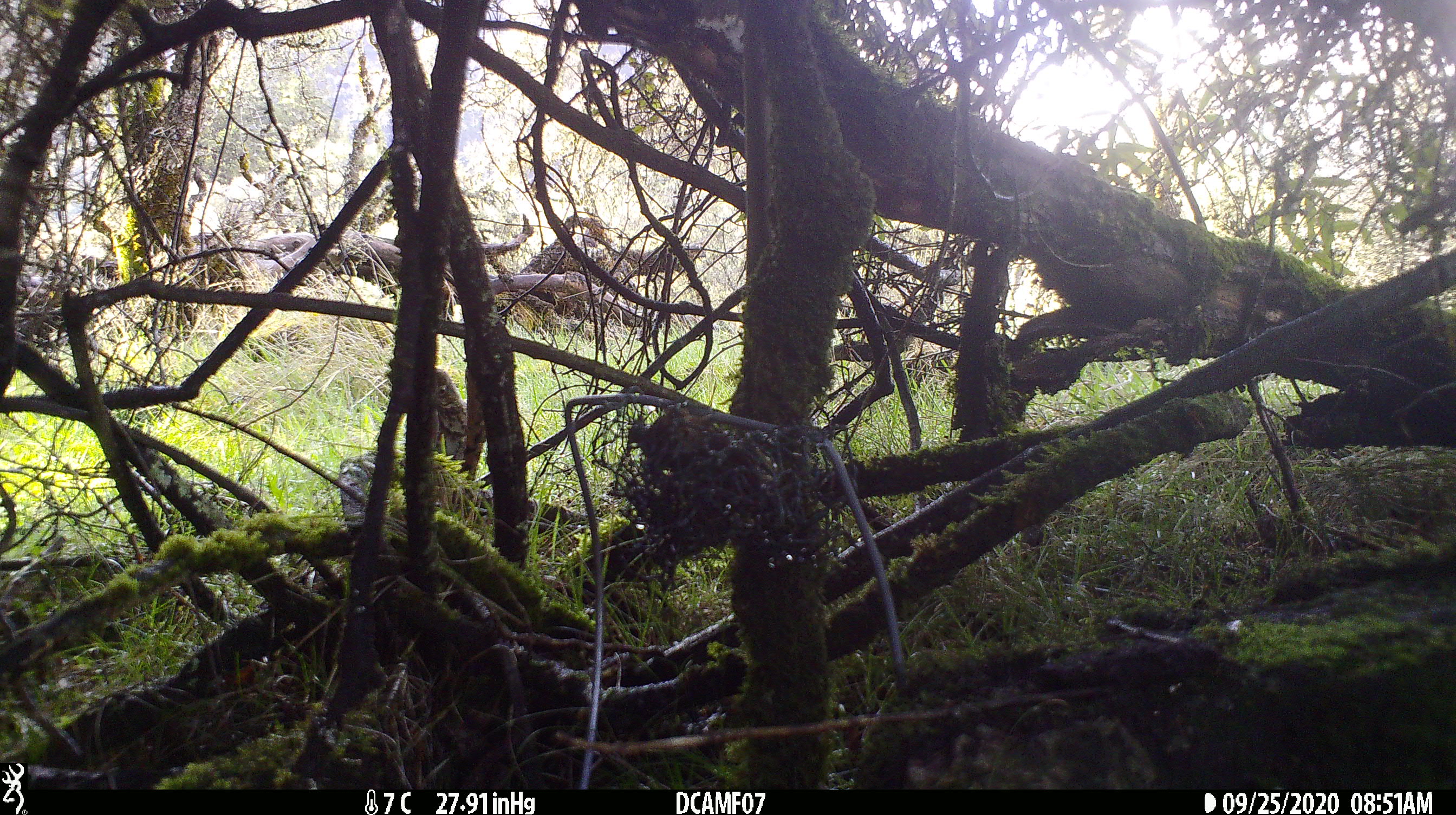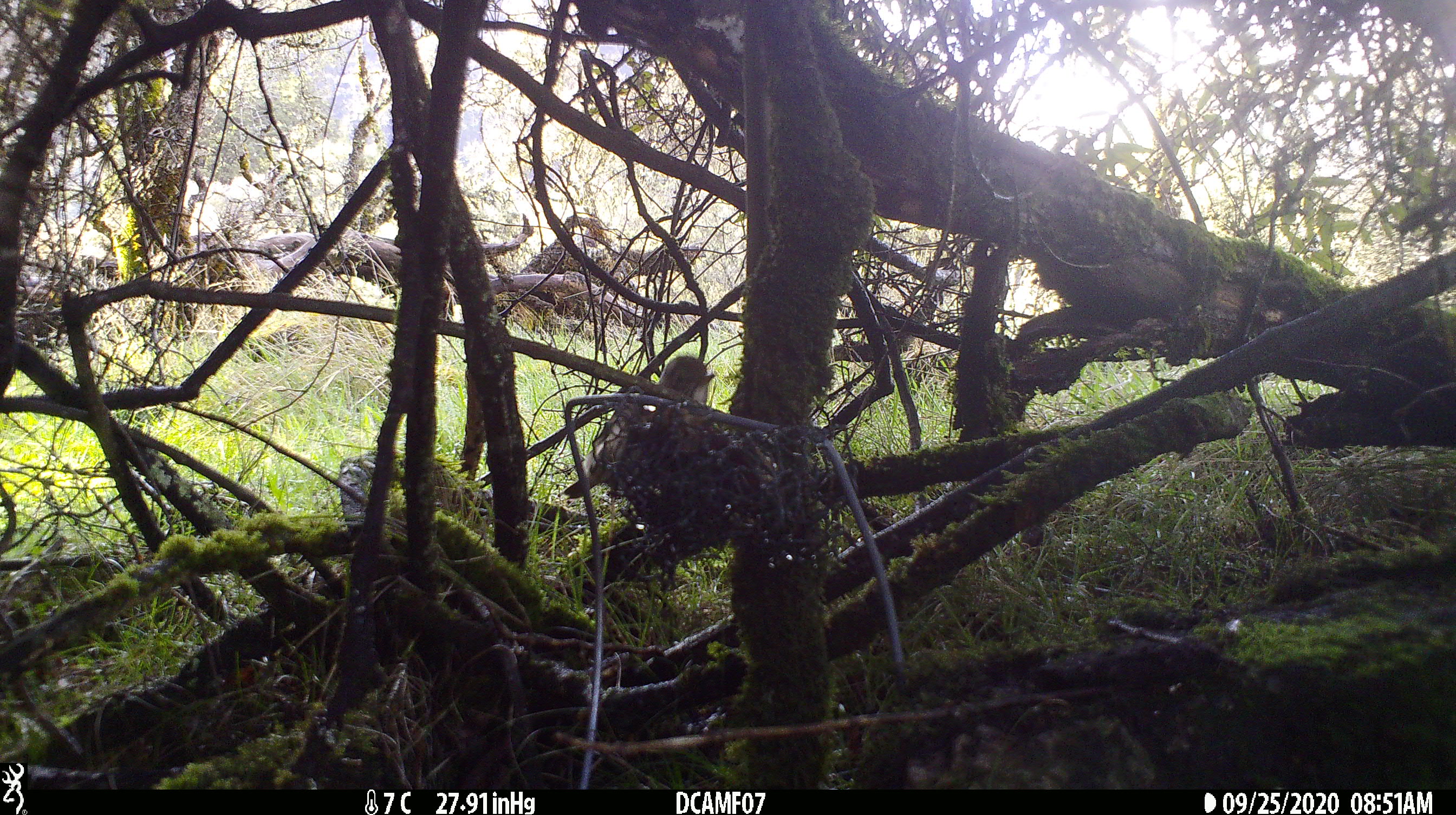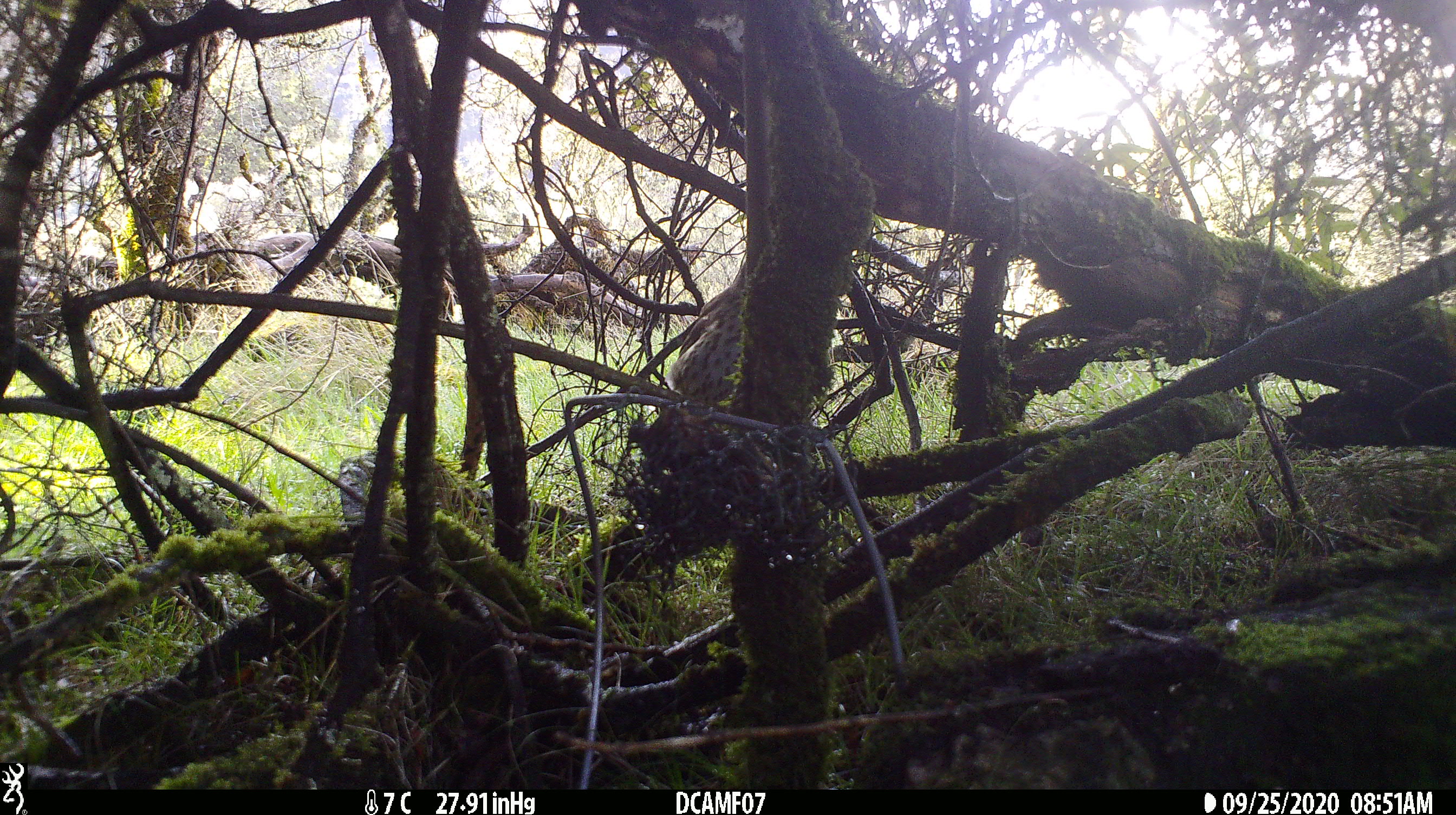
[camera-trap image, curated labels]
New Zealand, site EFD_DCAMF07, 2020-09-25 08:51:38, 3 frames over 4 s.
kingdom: Animalia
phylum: Chordata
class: Aves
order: Passeriformes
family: Turdidae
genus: Turdus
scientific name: Turdus philomelos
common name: song thrush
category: thrush